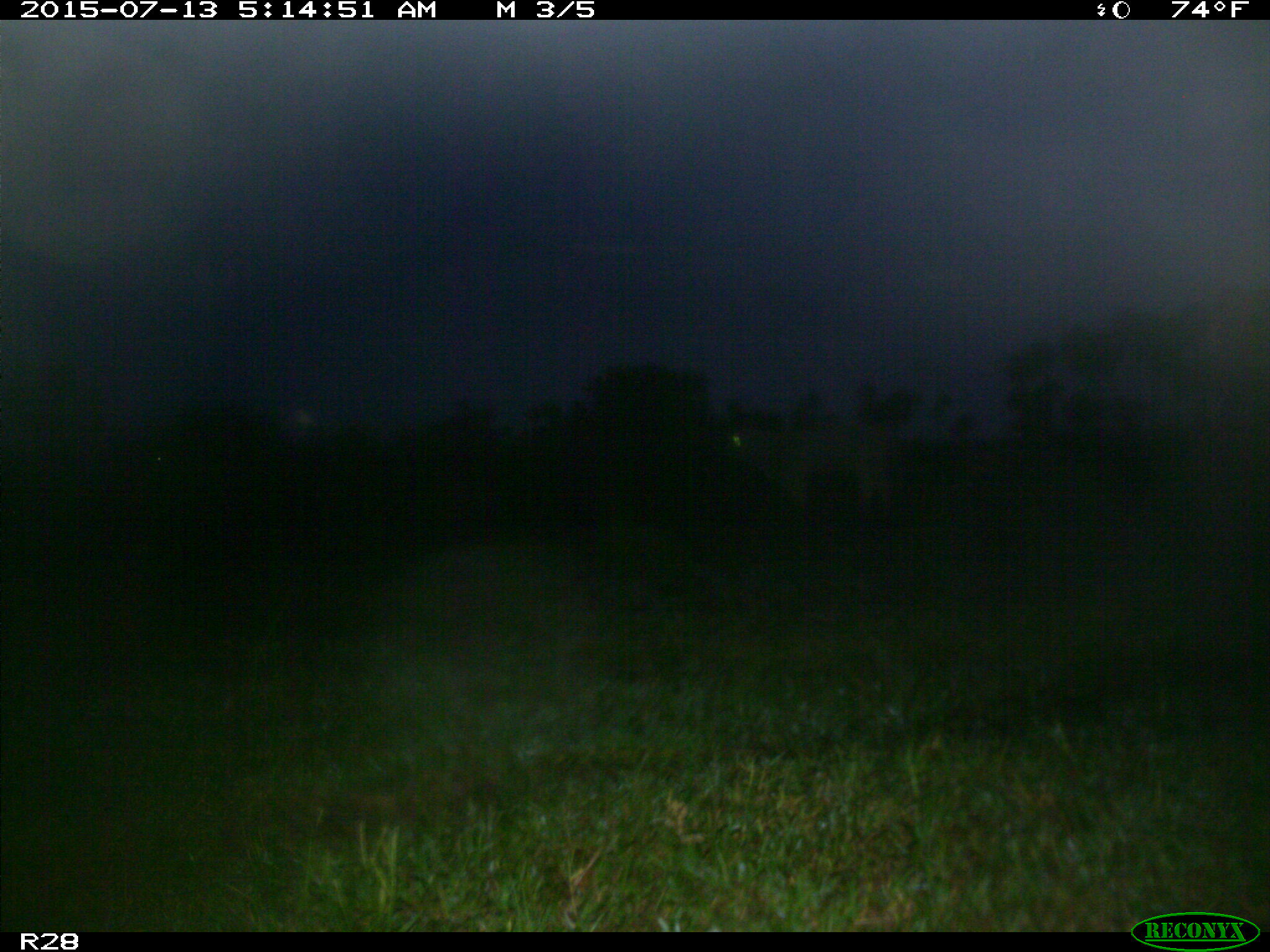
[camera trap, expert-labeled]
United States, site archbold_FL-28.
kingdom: Animalia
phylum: Chordata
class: Mammalia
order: Artiodactyla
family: Bovidae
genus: Bos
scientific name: Bos taurus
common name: domestic cow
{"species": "Bos taurus (domestic cow)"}